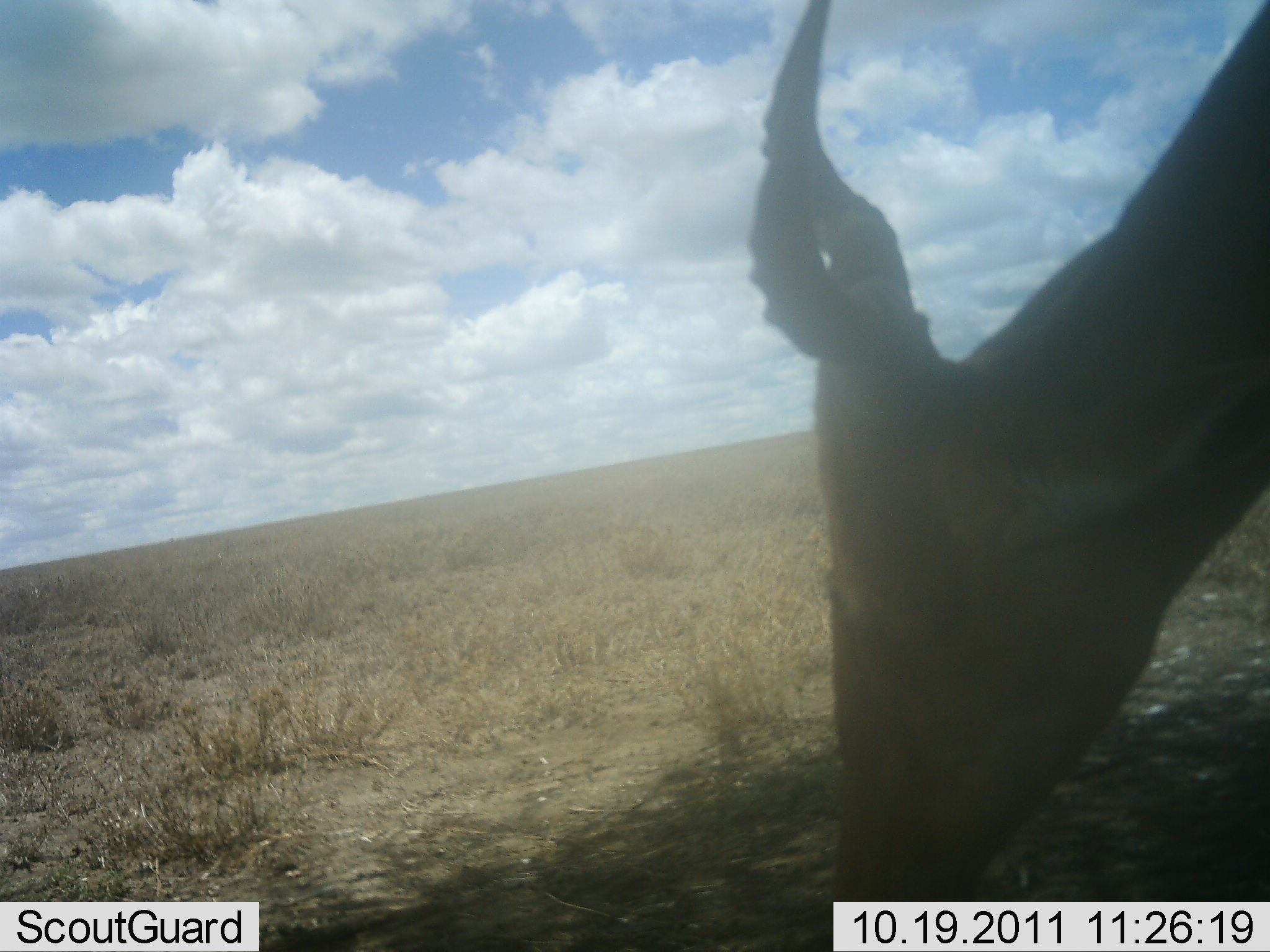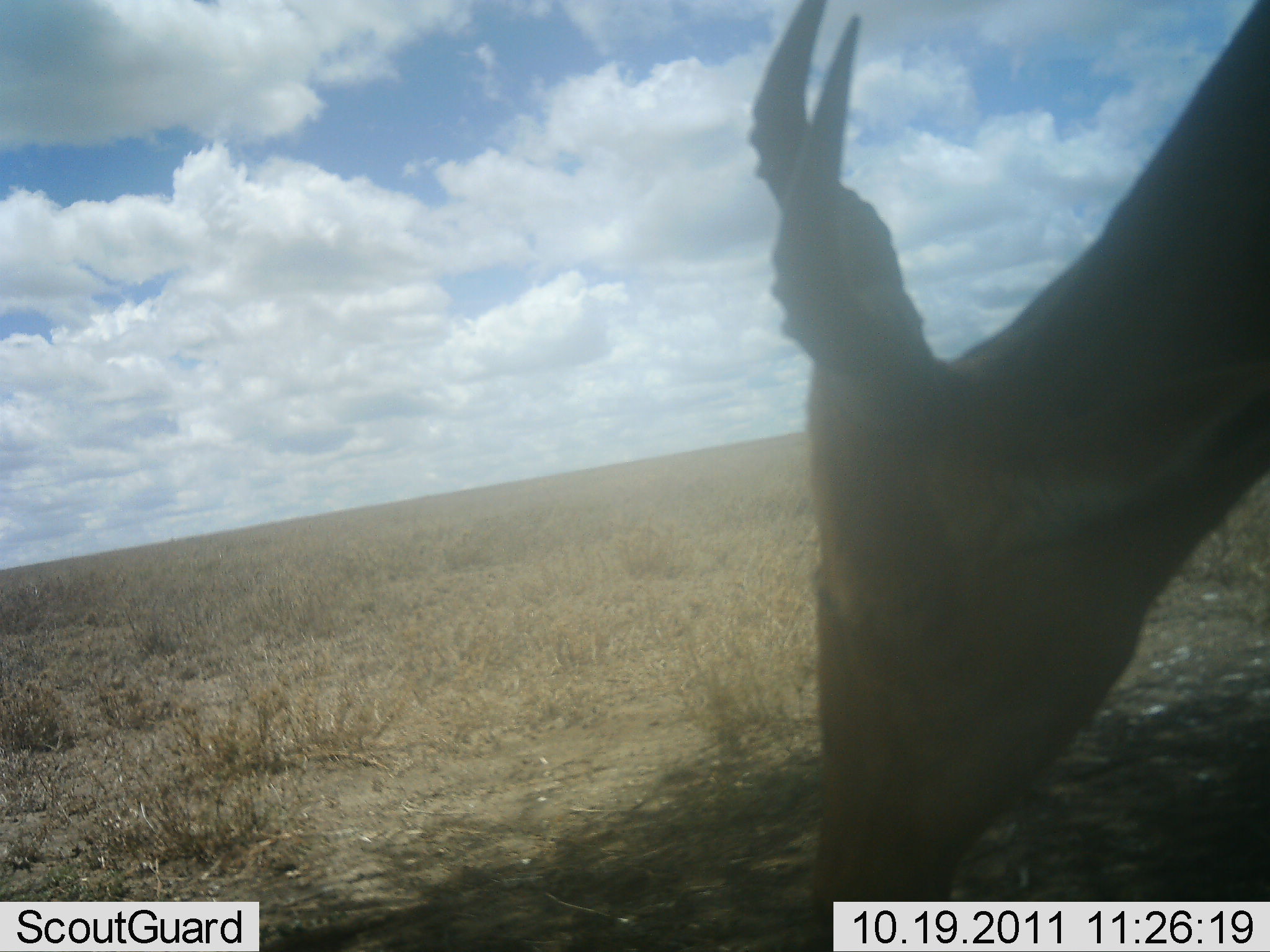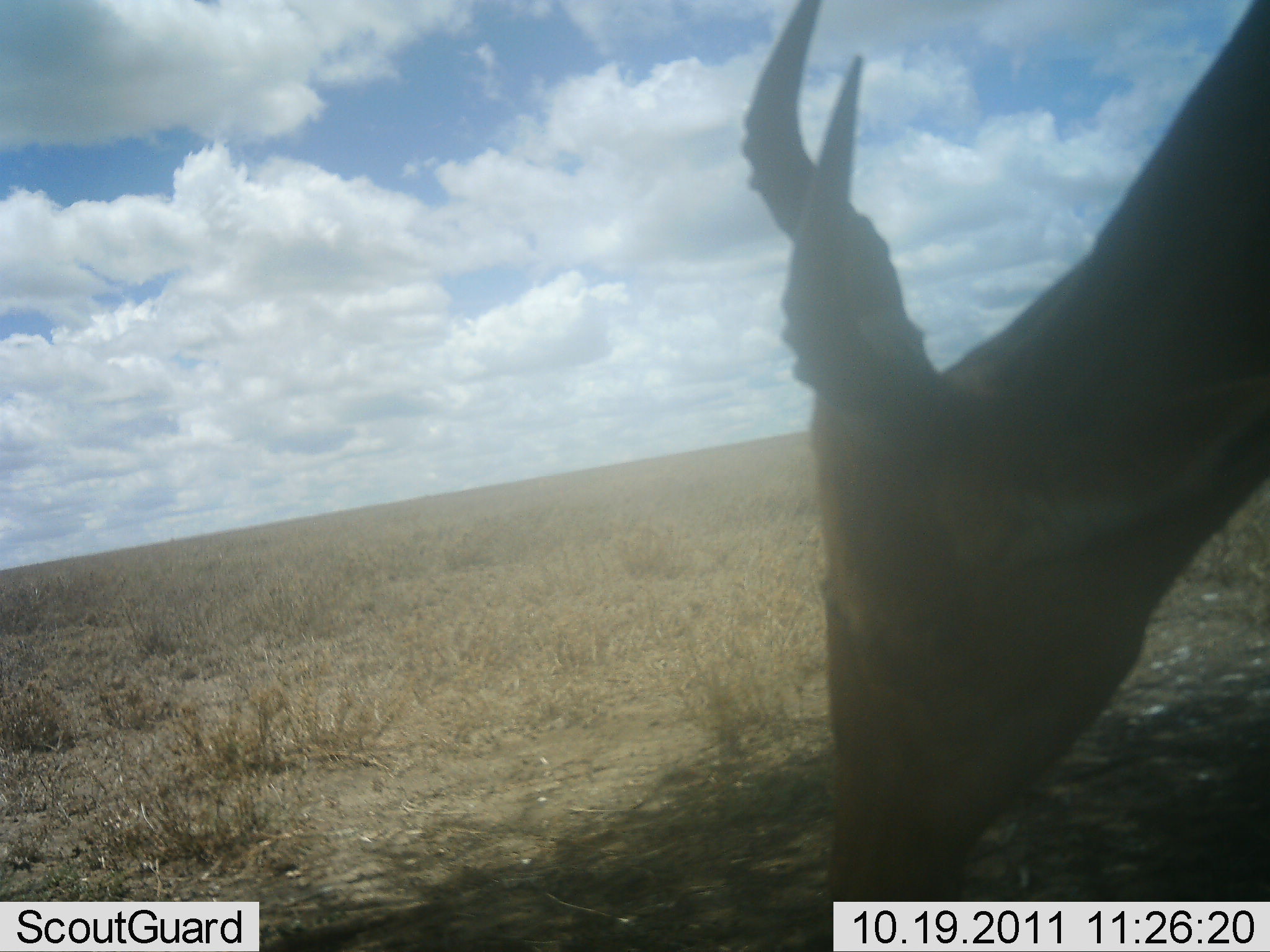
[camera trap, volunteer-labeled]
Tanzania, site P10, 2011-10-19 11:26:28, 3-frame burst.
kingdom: Animalia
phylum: Chordata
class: Mammalia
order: Artiodactyla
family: Bovidae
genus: Alcelaphus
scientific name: Alcelaphus buselaphus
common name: hartebeest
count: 1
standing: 11%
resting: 0%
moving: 0%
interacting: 0%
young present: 0%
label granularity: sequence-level